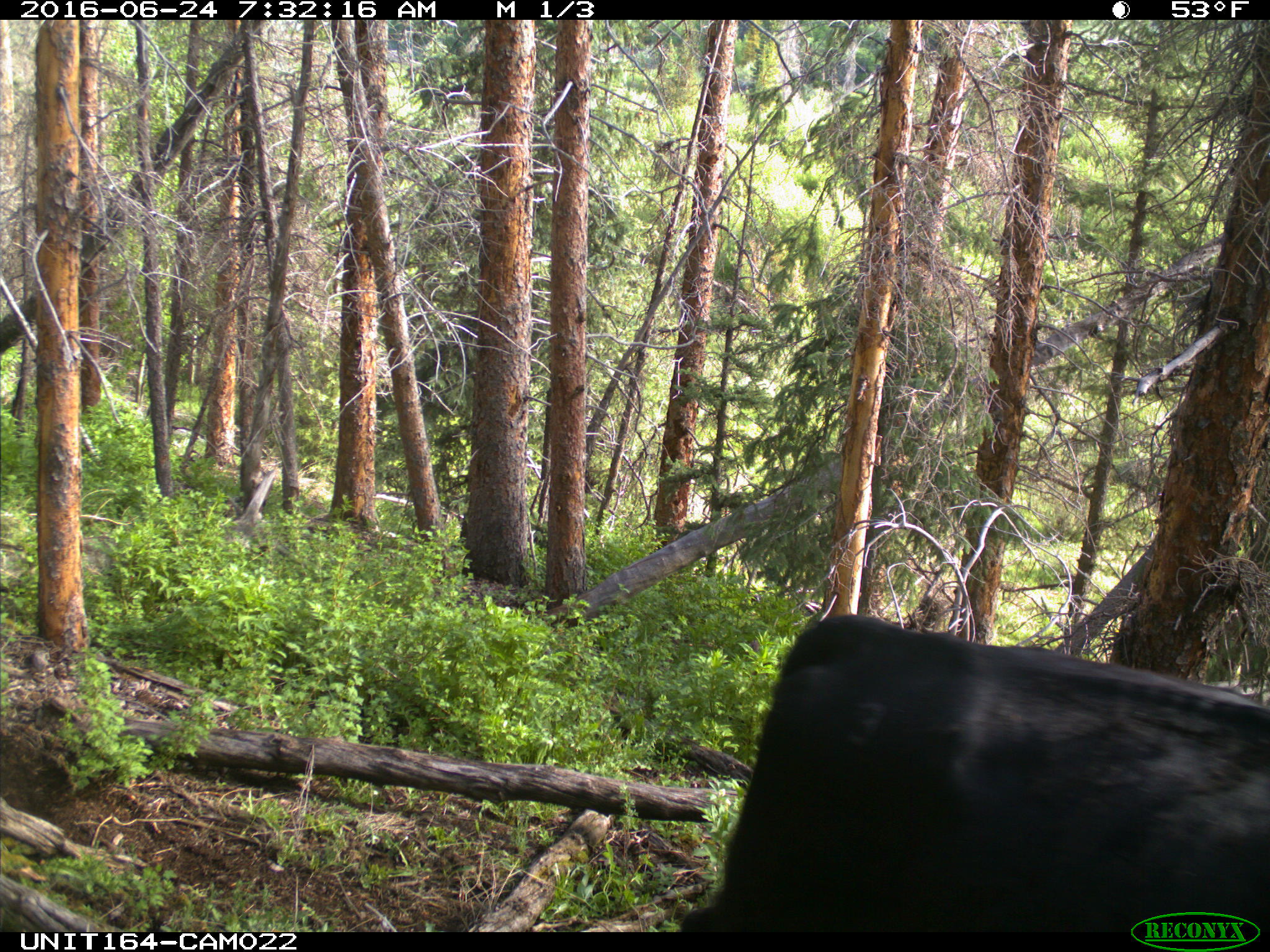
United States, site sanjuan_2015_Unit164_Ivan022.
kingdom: Animalia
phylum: Chordata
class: Mammalia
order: Artiodactyla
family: Bovidae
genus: Bos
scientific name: Bos taurus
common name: domestic cow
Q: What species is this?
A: Bos taurus (domestic cow).